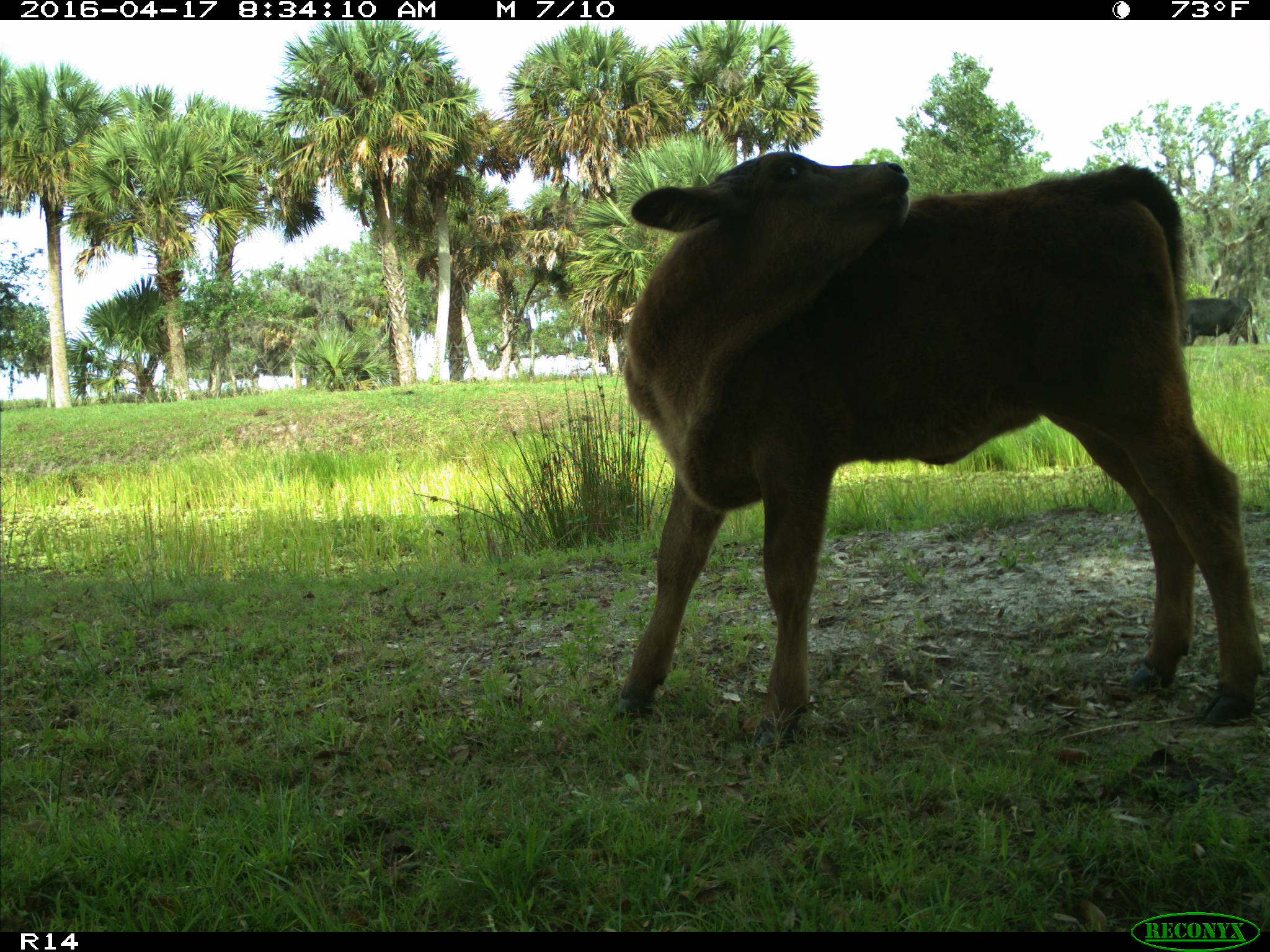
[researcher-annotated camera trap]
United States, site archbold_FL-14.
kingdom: Animalia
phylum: Chordata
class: Mammalia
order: Artiodactyla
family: Bovidae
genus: Bos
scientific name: Bos taurus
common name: domestic cow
Bos taurus (domestic cow).